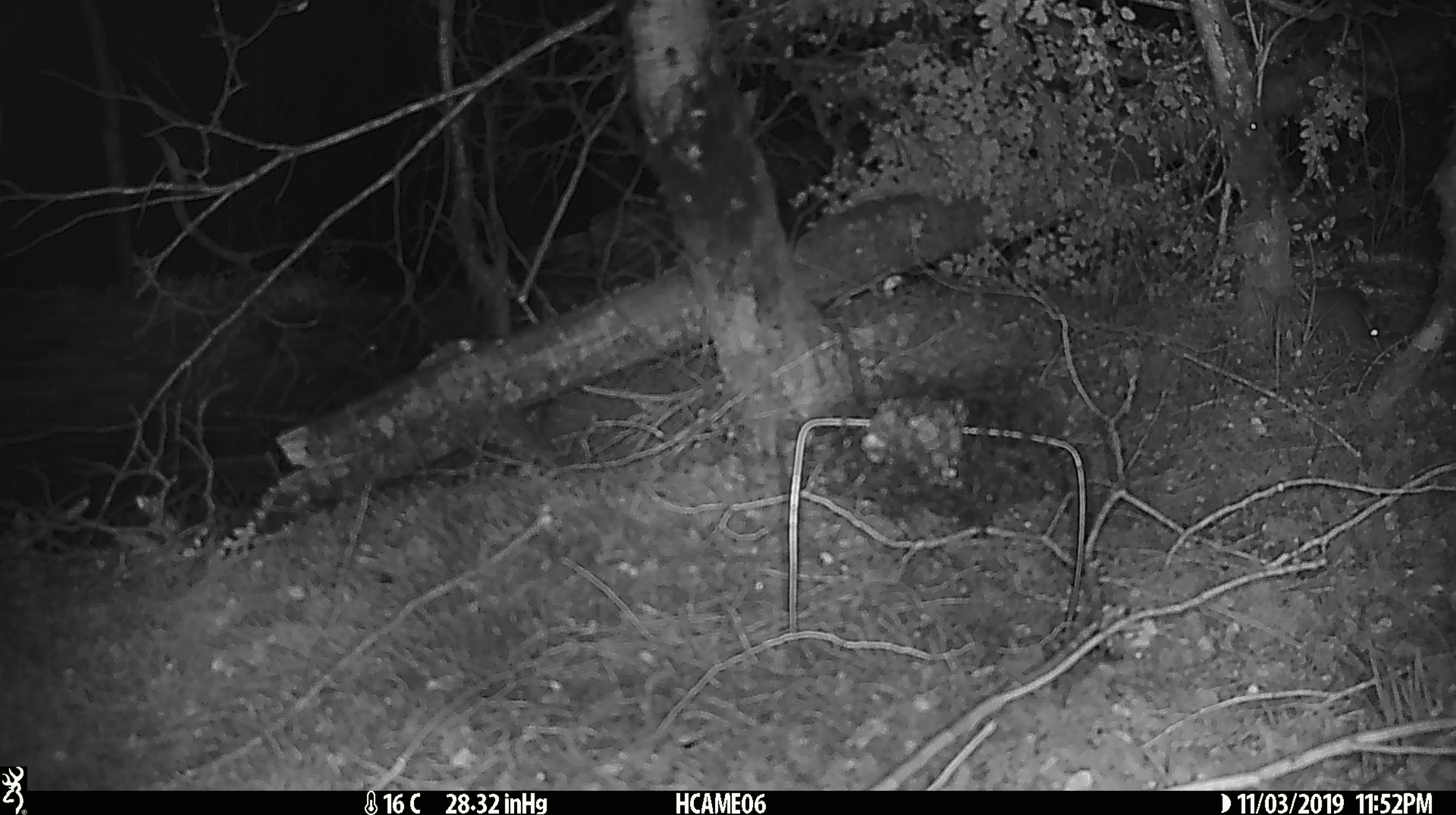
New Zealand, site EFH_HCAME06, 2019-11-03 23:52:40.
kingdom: Animalia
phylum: Chordata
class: Mammalia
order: Rodentia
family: Muridae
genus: Mus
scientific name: Mus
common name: mouse